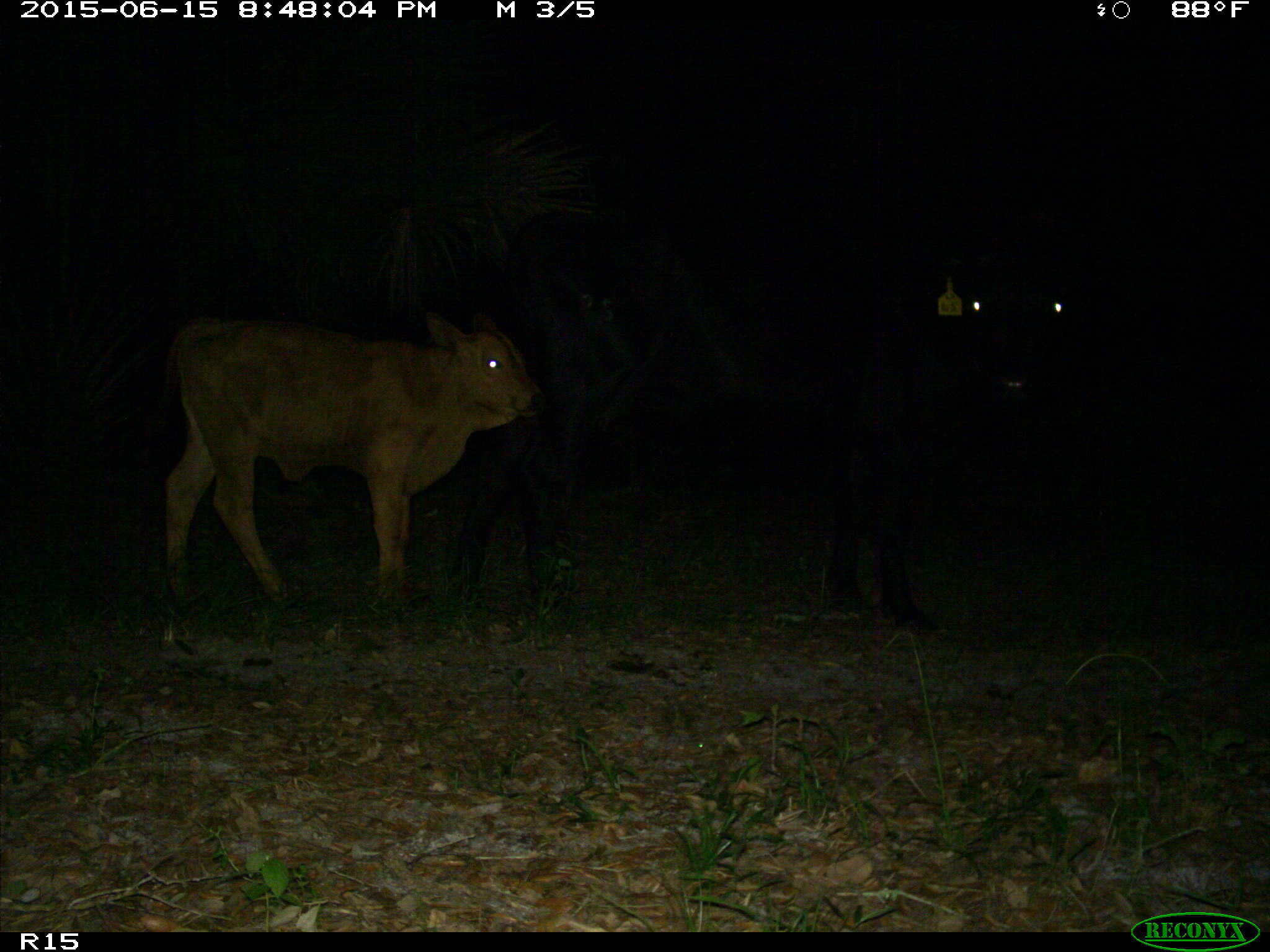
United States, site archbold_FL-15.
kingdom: Animalia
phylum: Chordata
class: Mammalia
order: Artiodactyla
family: Bovidae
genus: Bos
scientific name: Bos taurus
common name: domestic cow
Bos taurus (domestic cow).